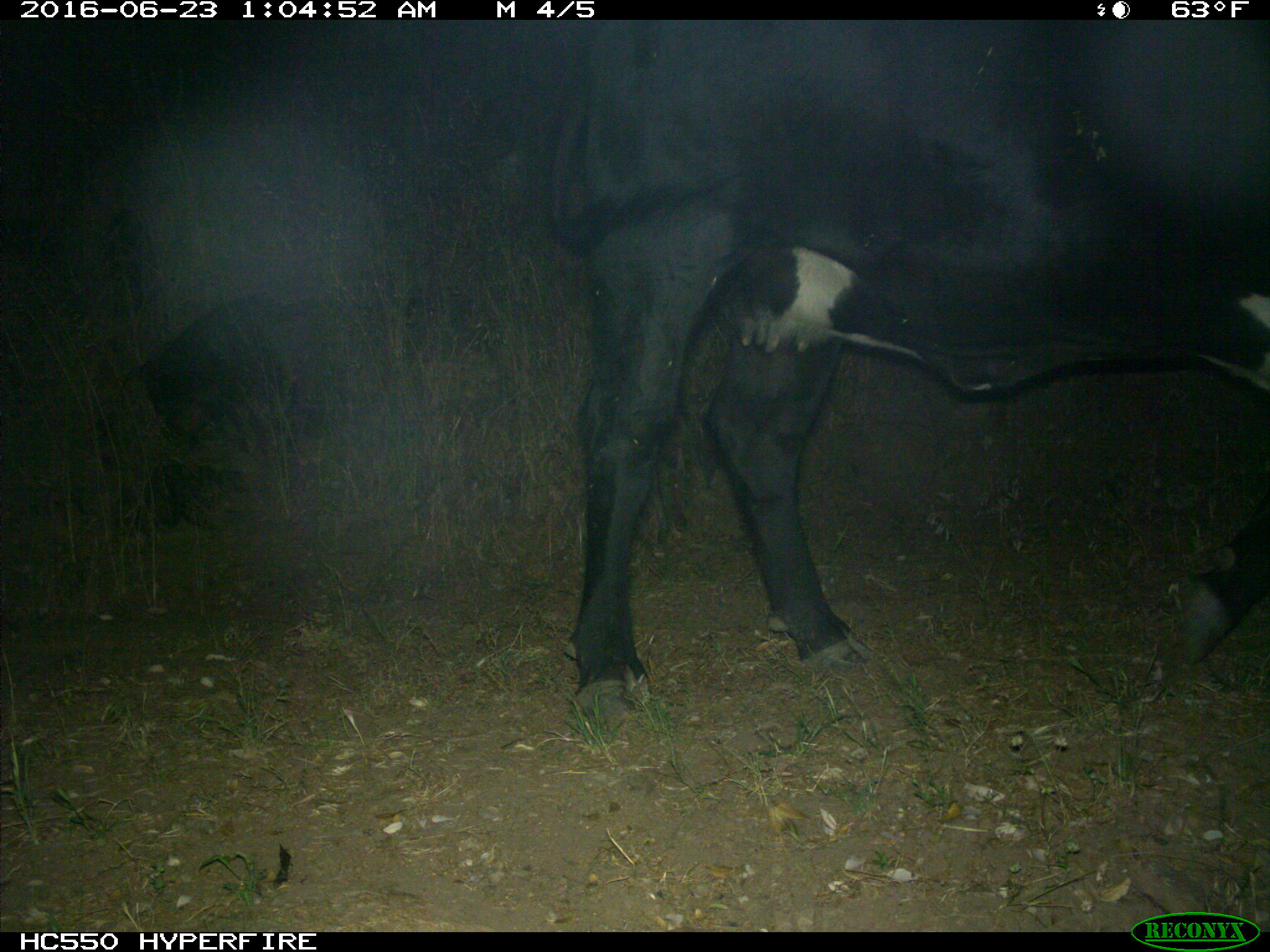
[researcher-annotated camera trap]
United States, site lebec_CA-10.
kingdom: Animalia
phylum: Chordata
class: Mammalia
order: Artiodactyla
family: Bovidae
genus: Bos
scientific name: Bos taurus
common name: domestic cow